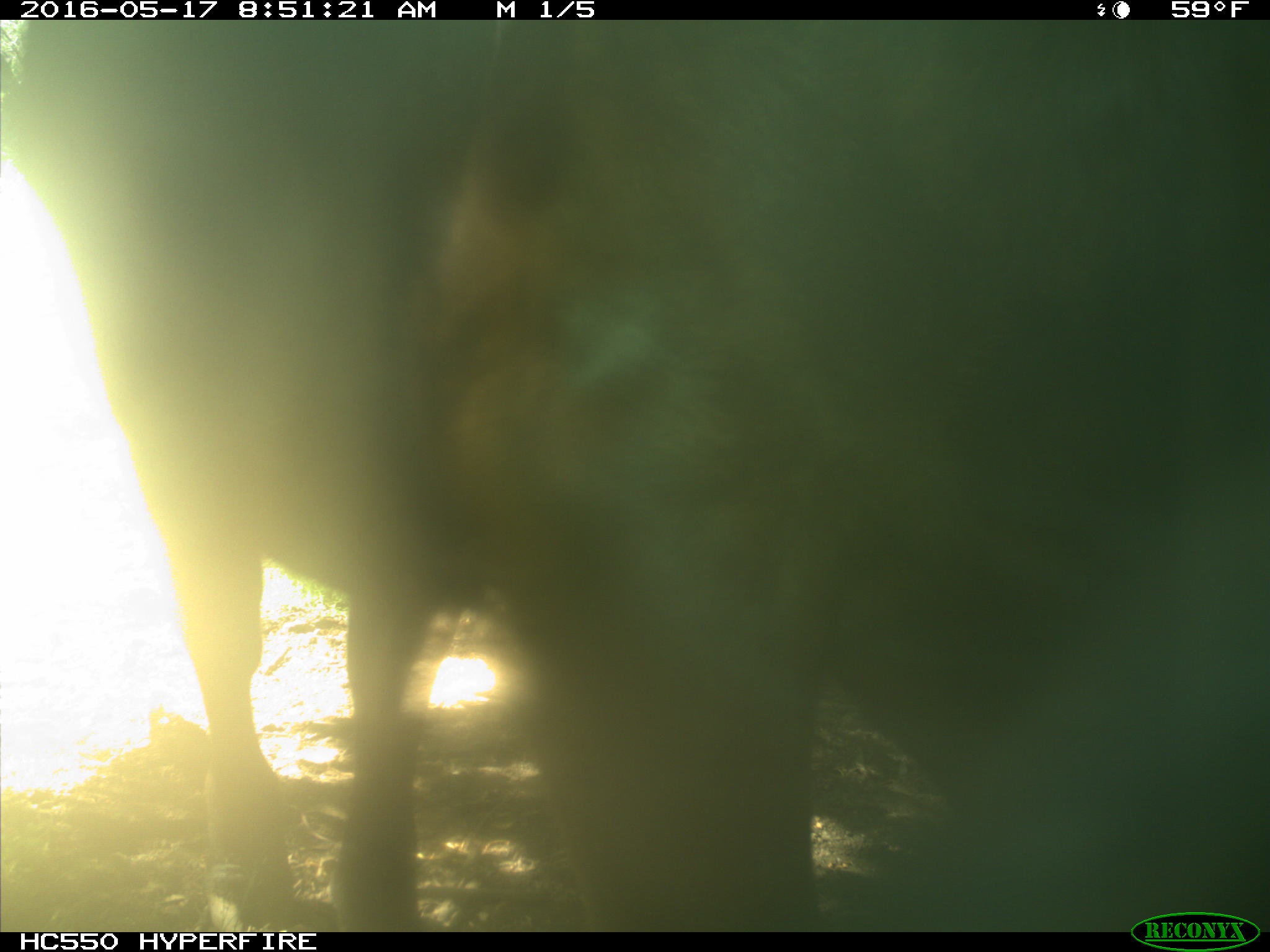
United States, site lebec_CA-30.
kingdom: Animalia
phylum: Chordata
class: Mammalia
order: Artiodactyla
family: Bovidae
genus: Bos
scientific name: Bos taurus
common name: domestic cow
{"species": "Bos taurus (domestic cow)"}